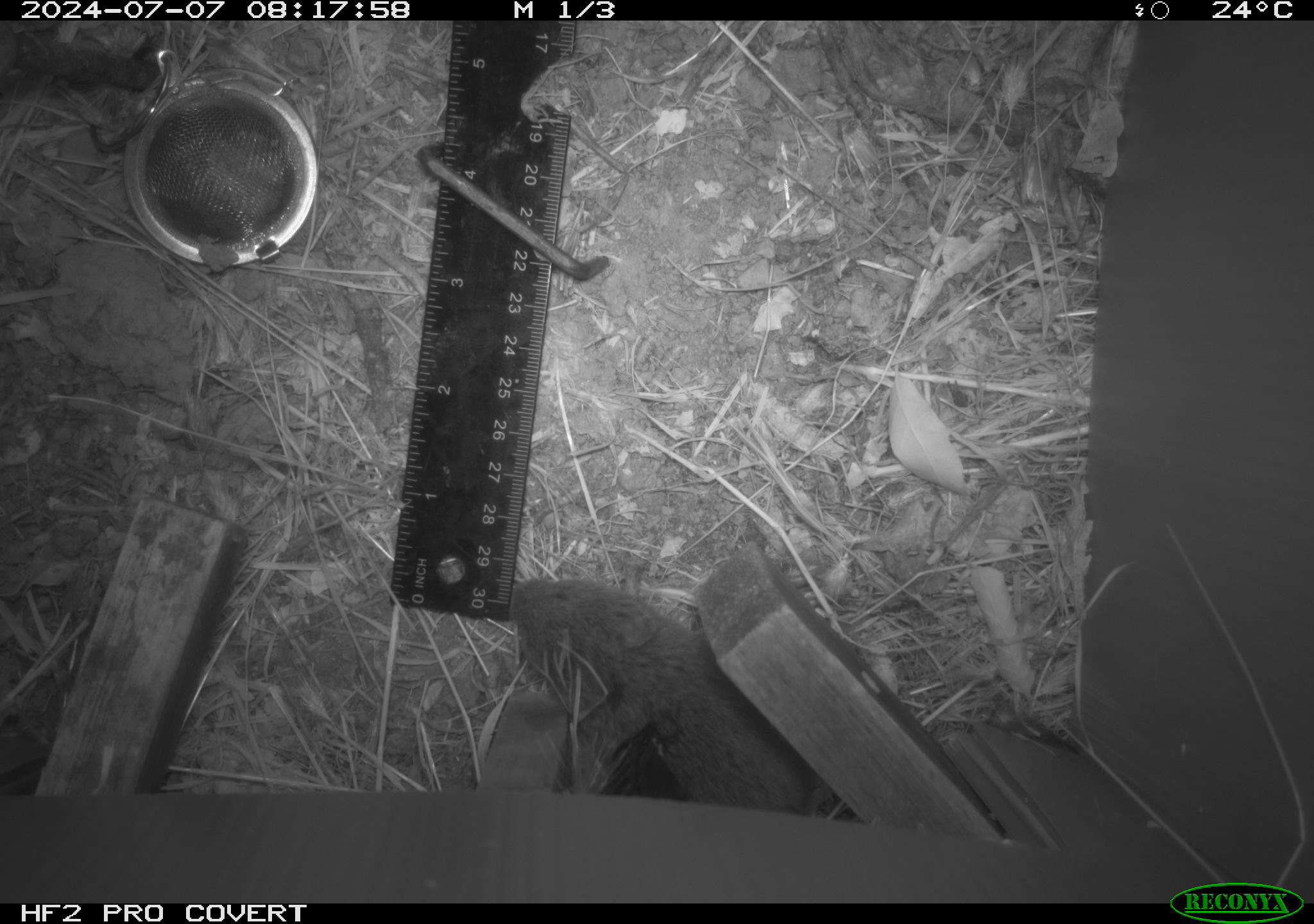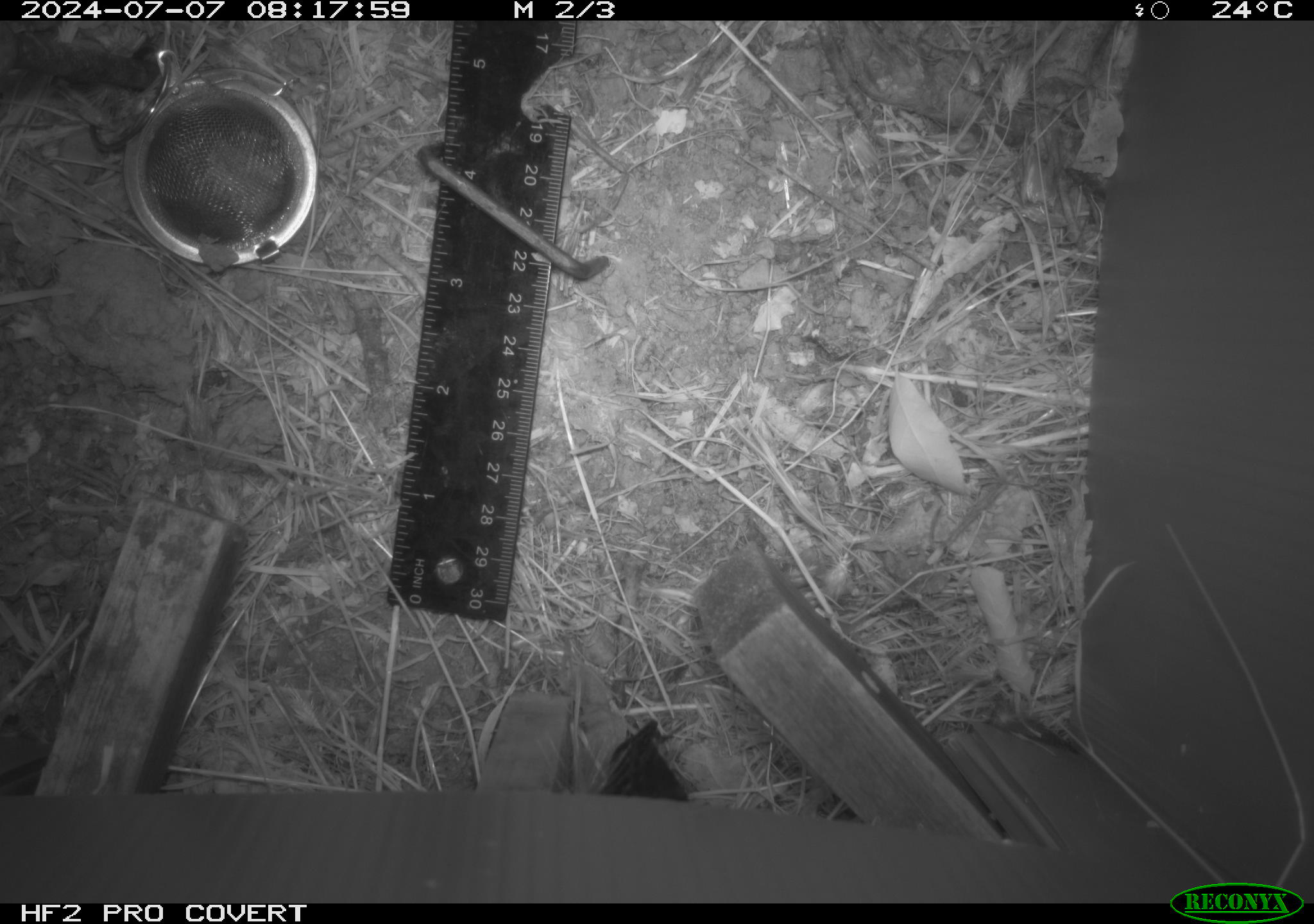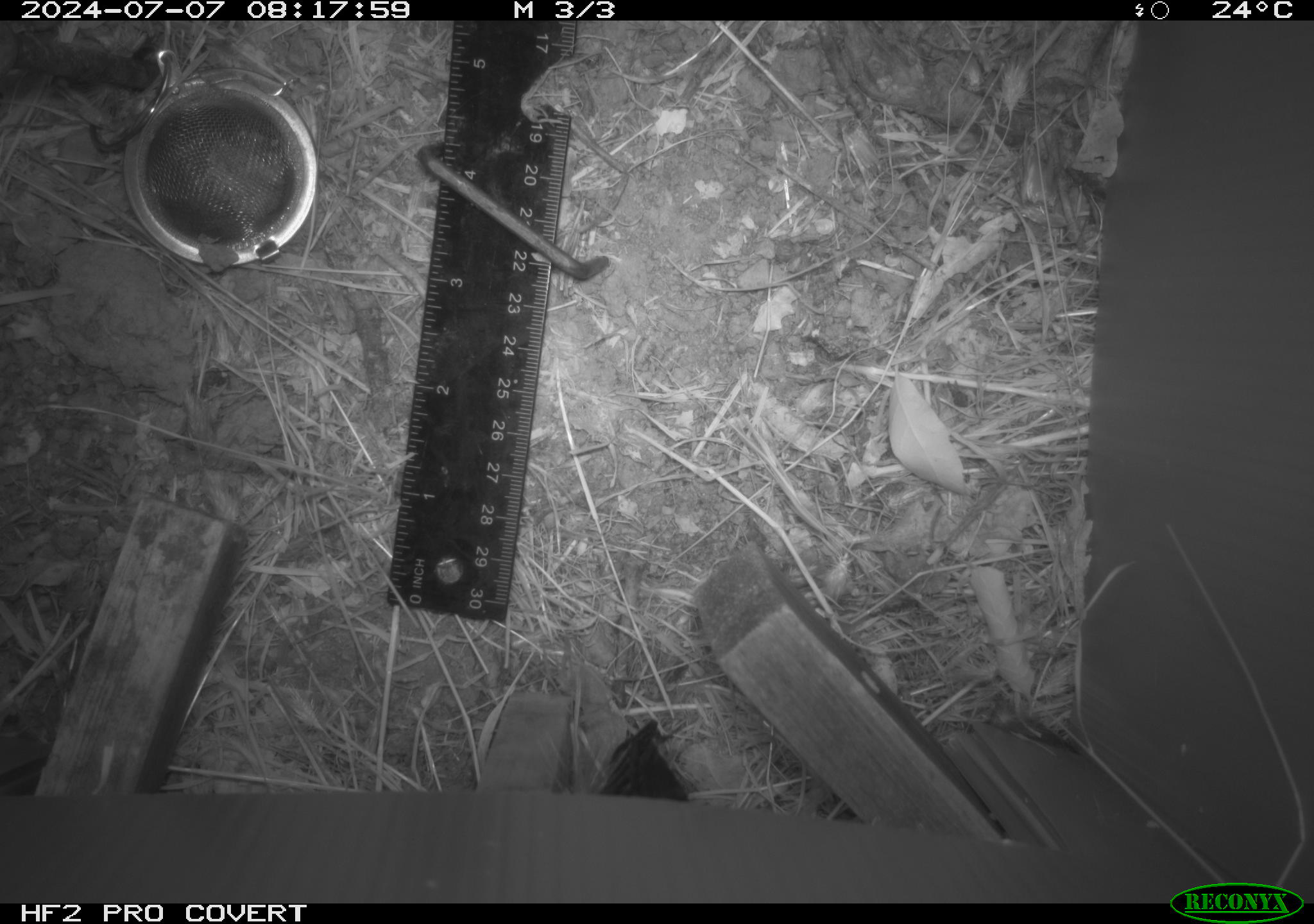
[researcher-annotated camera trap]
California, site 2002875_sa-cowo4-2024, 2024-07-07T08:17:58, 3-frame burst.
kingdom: Animalia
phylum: Chordata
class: Mammalia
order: Rodentia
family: Cricetidae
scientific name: Arvicolinae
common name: voles, lemmings, and muskrats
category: arvicolinae subfamily